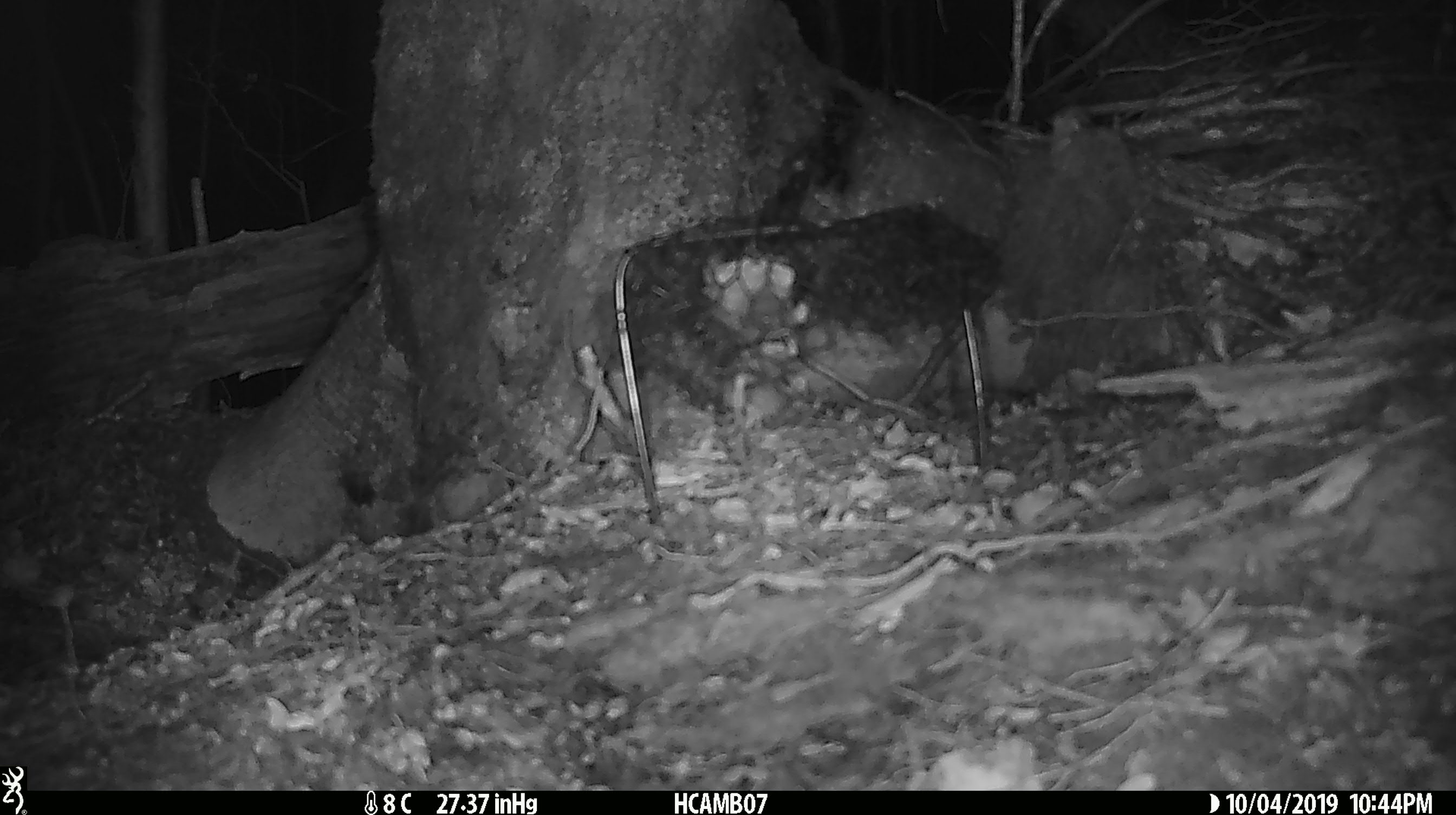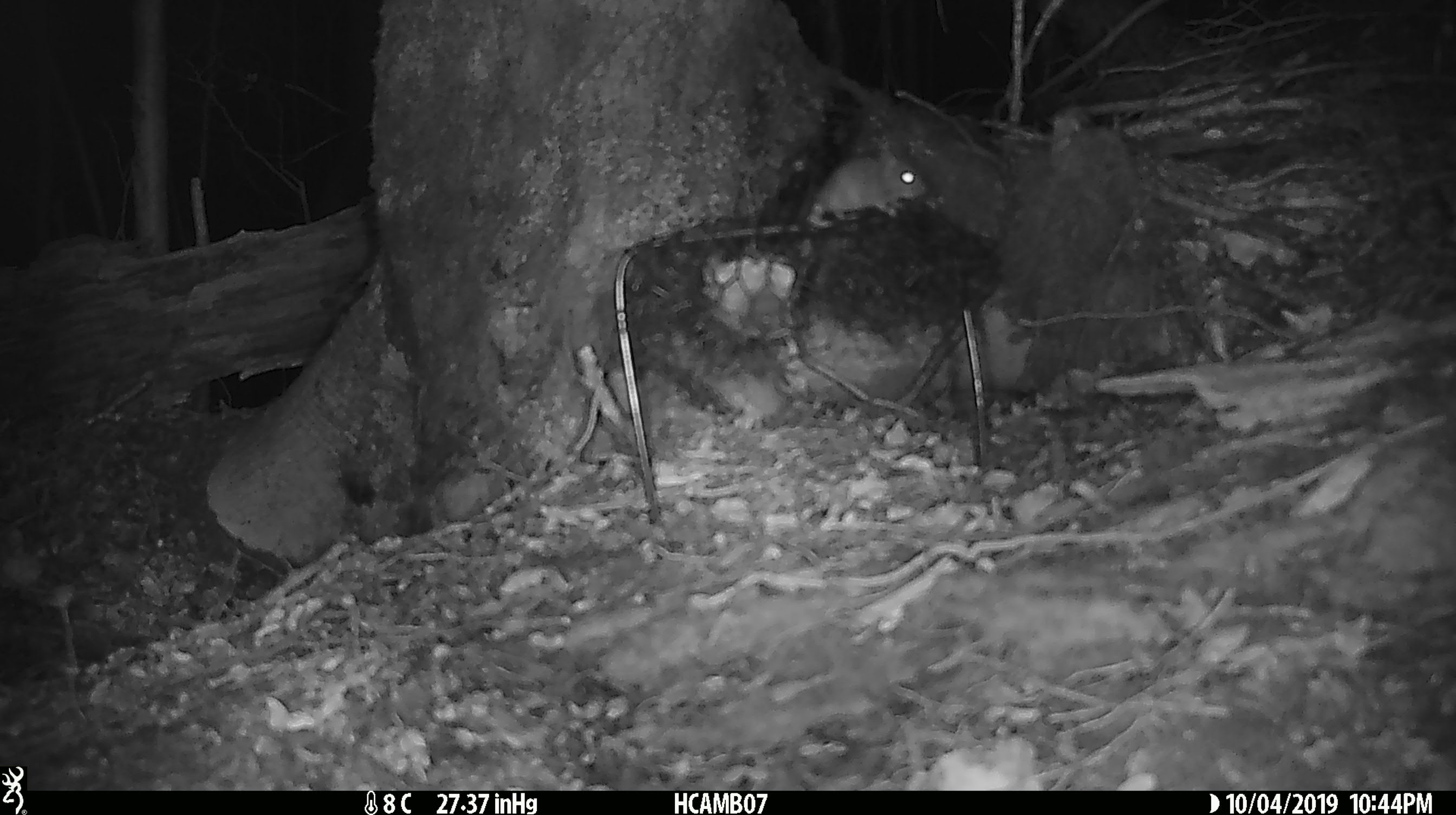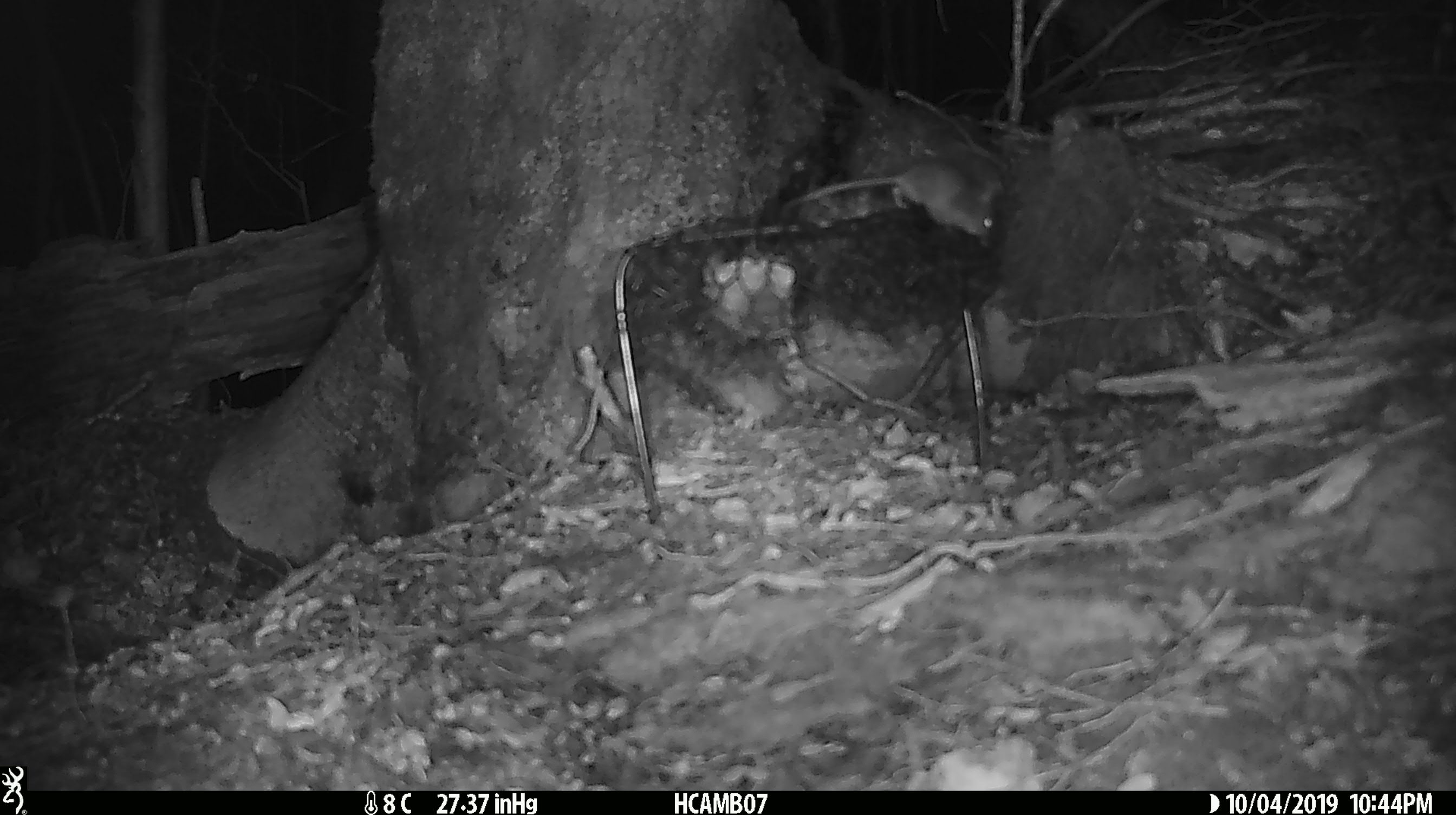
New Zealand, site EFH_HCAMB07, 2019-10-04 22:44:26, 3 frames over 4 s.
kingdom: Animalia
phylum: Chordata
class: Mammalia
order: Rodentia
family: Muridae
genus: Mus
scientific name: Mus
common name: mouse